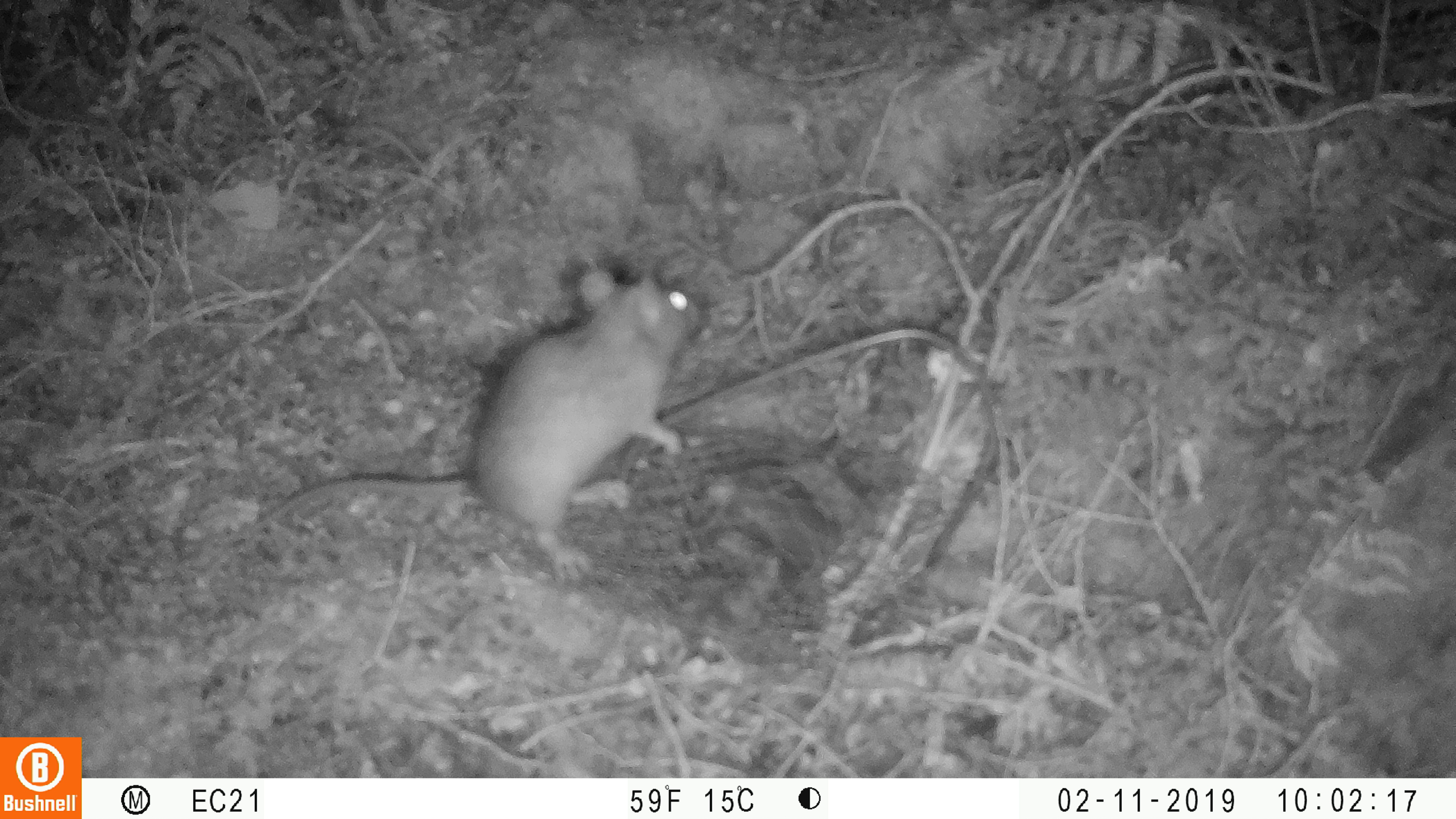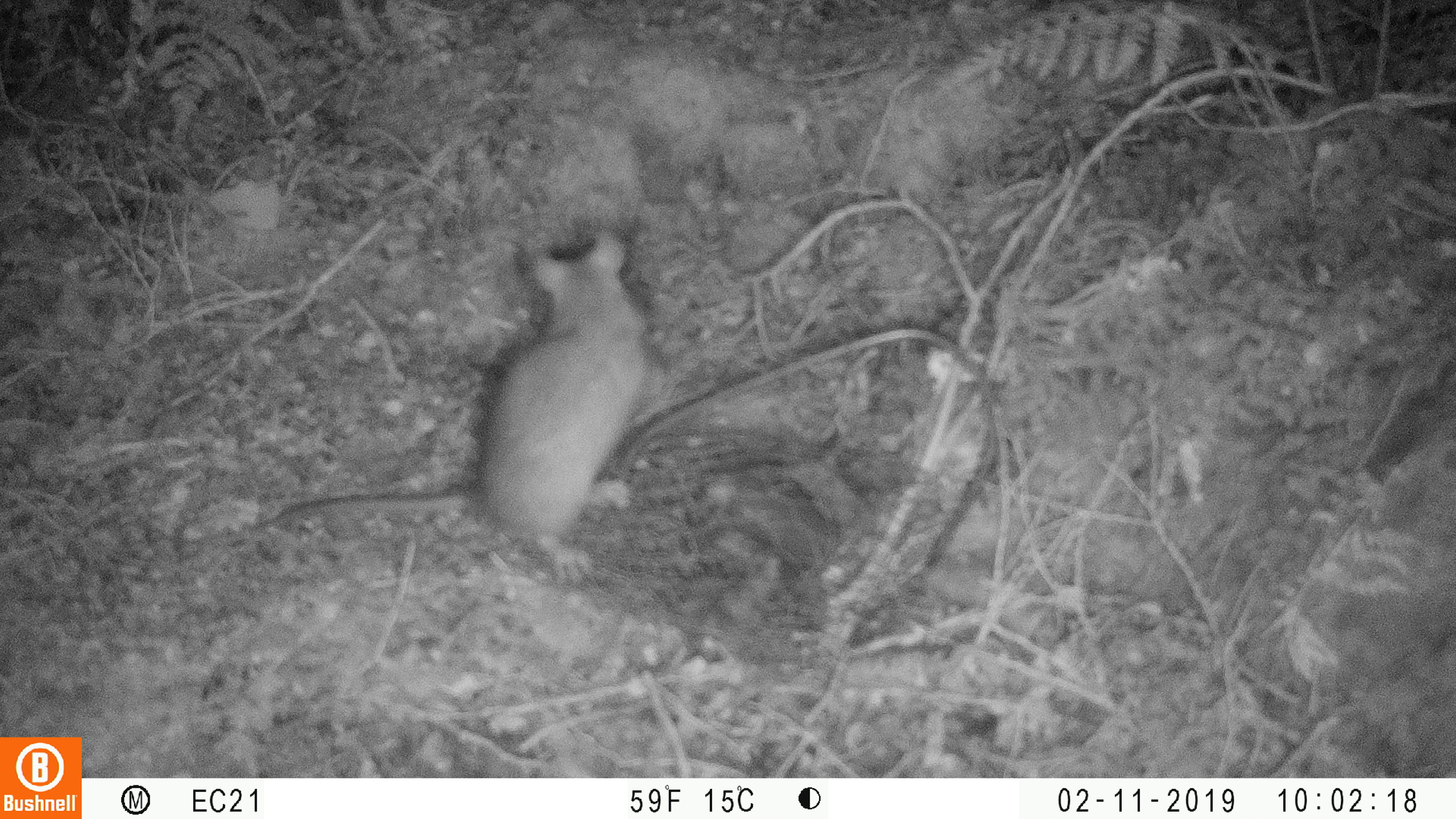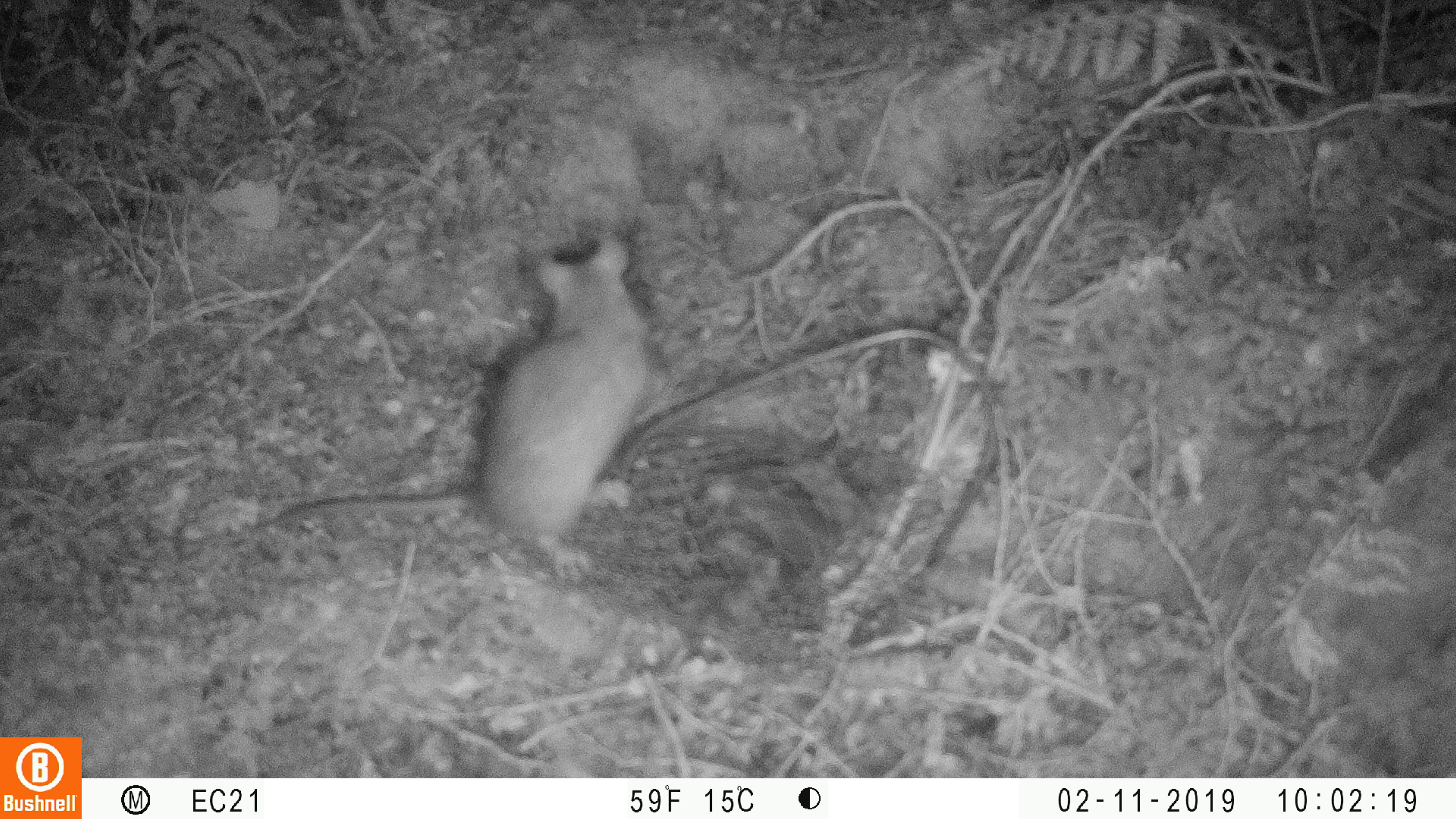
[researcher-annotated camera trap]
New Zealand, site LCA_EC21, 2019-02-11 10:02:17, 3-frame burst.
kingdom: Animalia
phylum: Chordata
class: Mammalia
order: Rodentia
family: Muridae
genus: Rattus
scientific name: Rattus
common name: rat